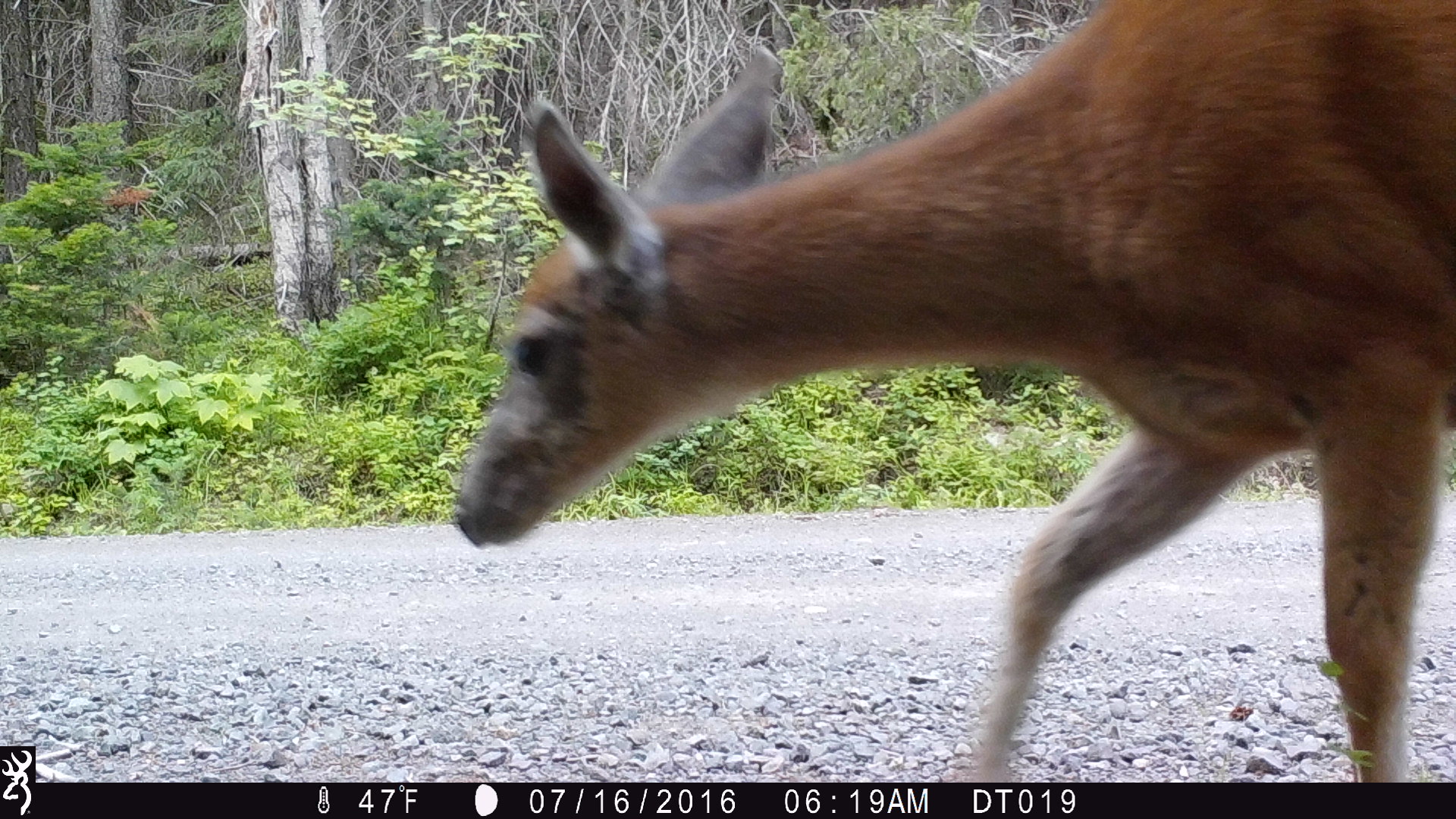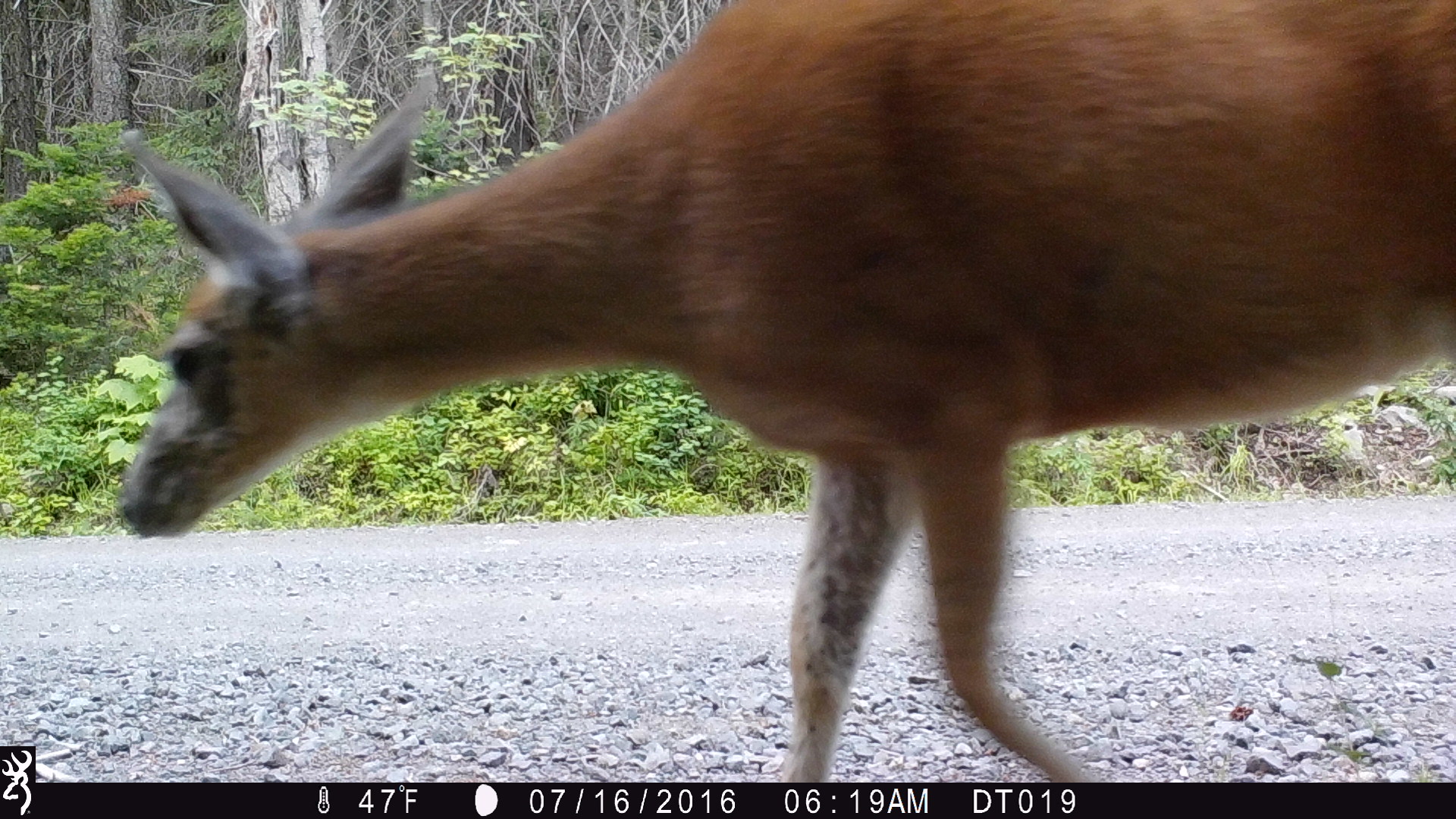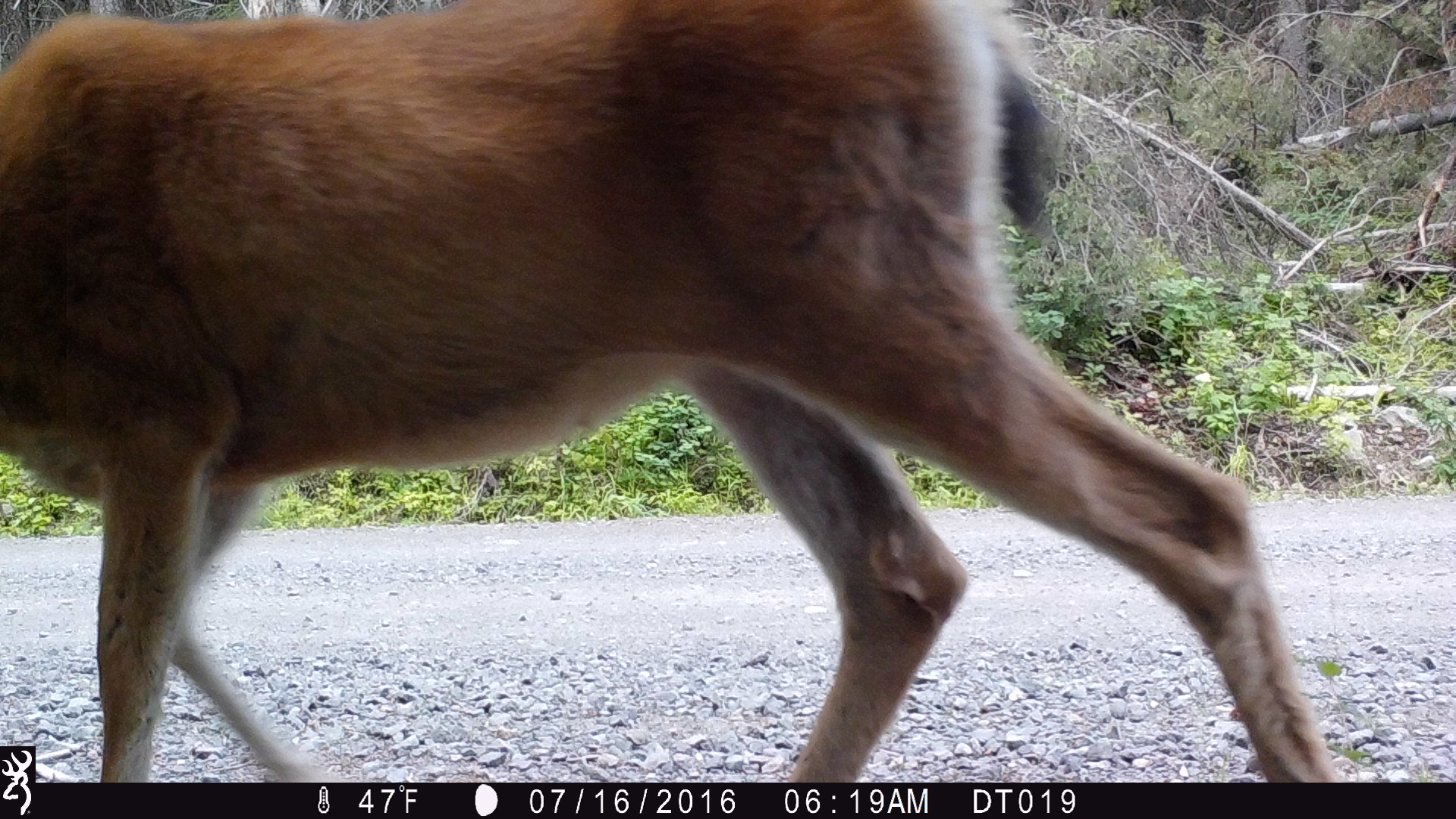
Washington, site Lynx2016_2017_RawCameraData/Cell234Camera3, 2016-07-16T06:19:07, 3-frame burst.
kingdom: Animalia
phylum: Chordata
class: Mammalia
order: Artiodactyla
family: Cervidae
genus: Odocoileus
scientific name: Odocoileus hemionus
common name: mule deer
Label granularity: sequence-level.